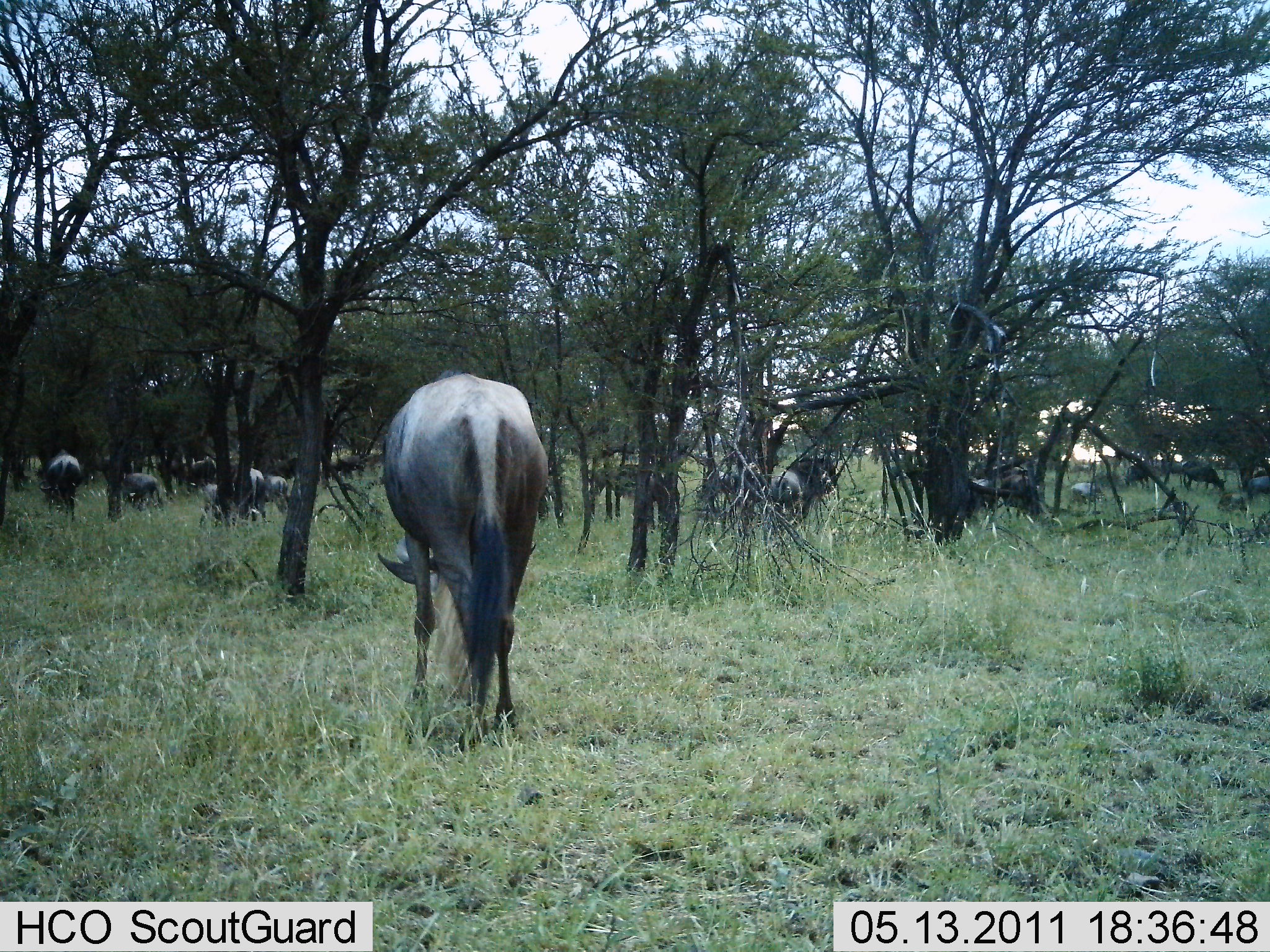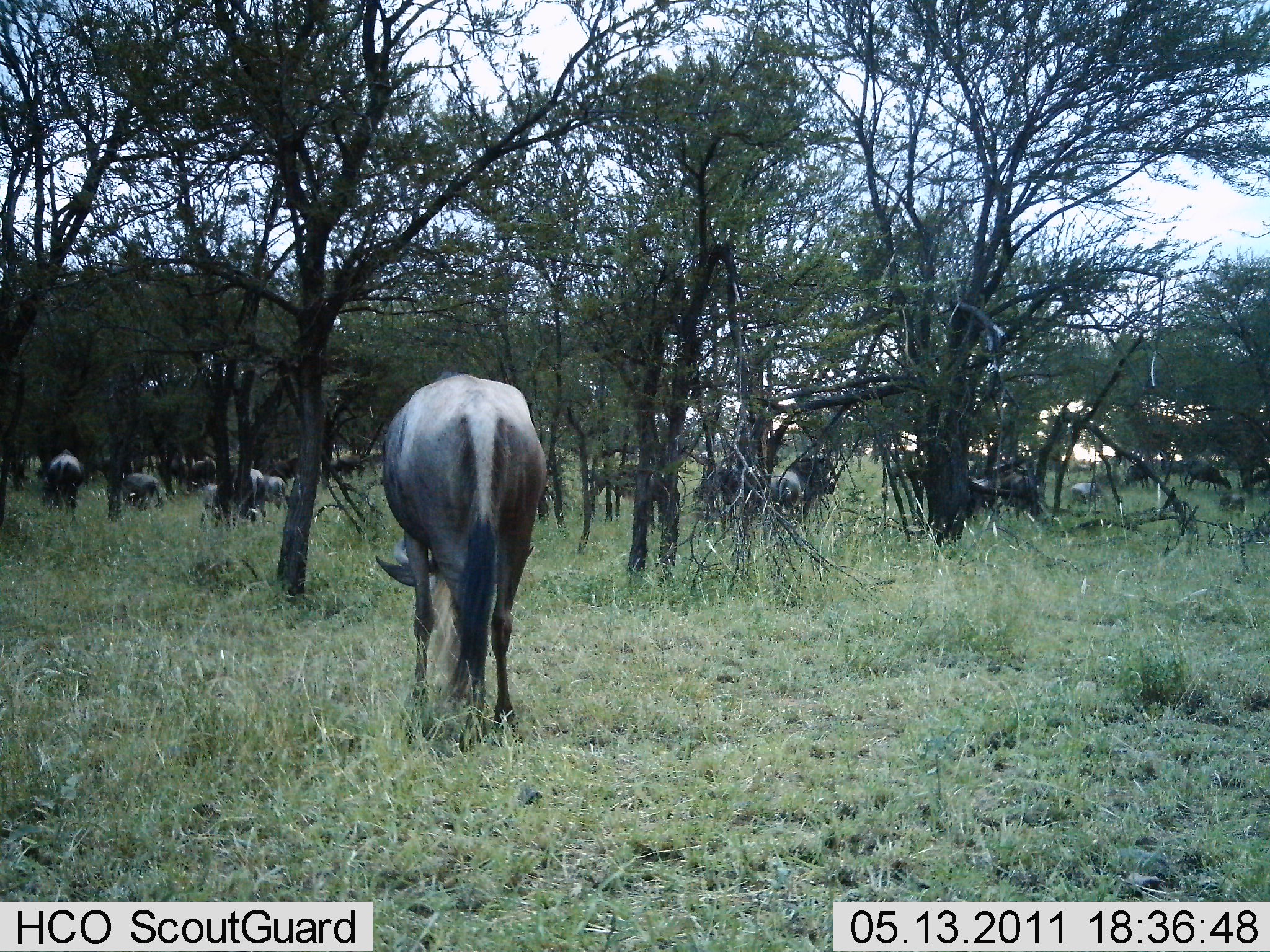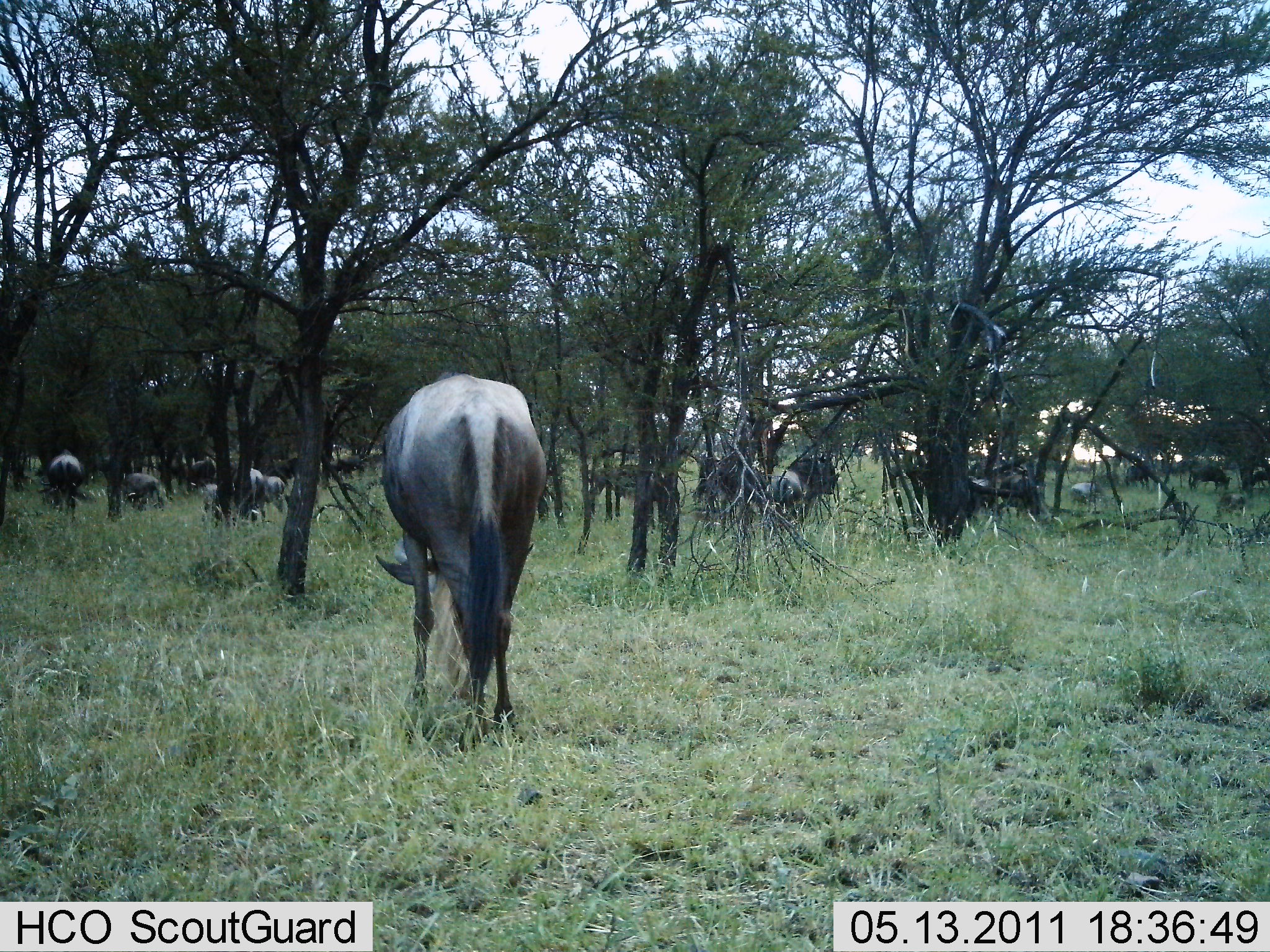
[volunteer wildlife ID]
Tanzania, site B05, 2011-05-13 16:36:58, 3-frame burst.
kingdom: Animalia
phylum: Chordata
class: Mammalia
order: Artiodactyla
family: Bovidae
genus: Connochaetes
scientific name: Connochaetes taurinus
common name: blue wildebeest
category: wildebeest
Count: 11-50.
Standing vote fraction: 20%.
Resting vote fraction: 0%.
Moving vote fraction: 0%.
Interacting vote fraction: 0%.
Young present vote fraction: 0%.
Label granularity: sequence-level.